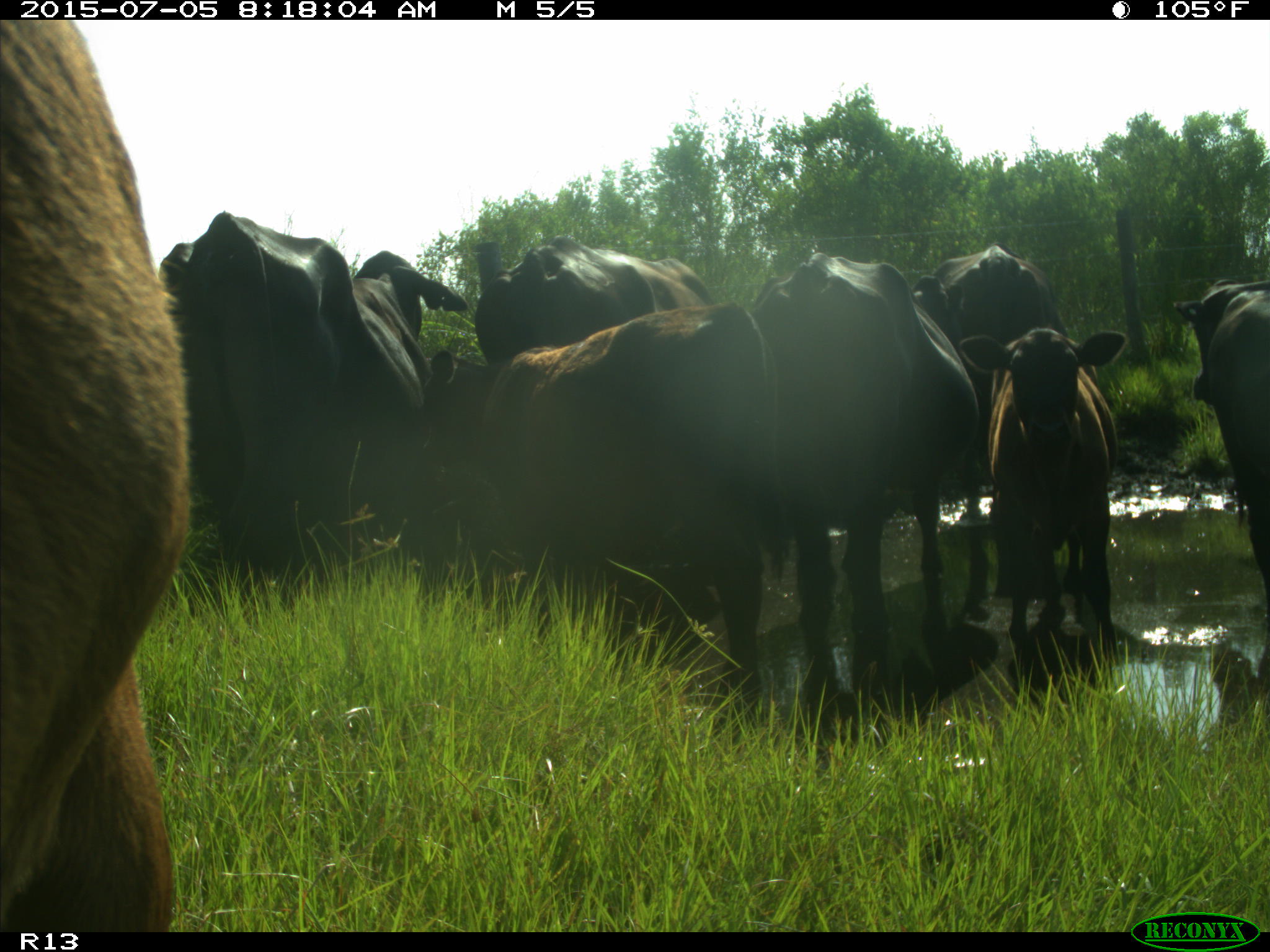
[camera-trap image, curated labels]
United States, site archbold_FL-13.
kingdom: Animalia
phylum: Chordata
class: Mammalia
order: Artiodactyla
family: Bovidae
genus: Bos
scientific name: Bos taurus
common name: domestic cow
Bos taurus (domestic cow).